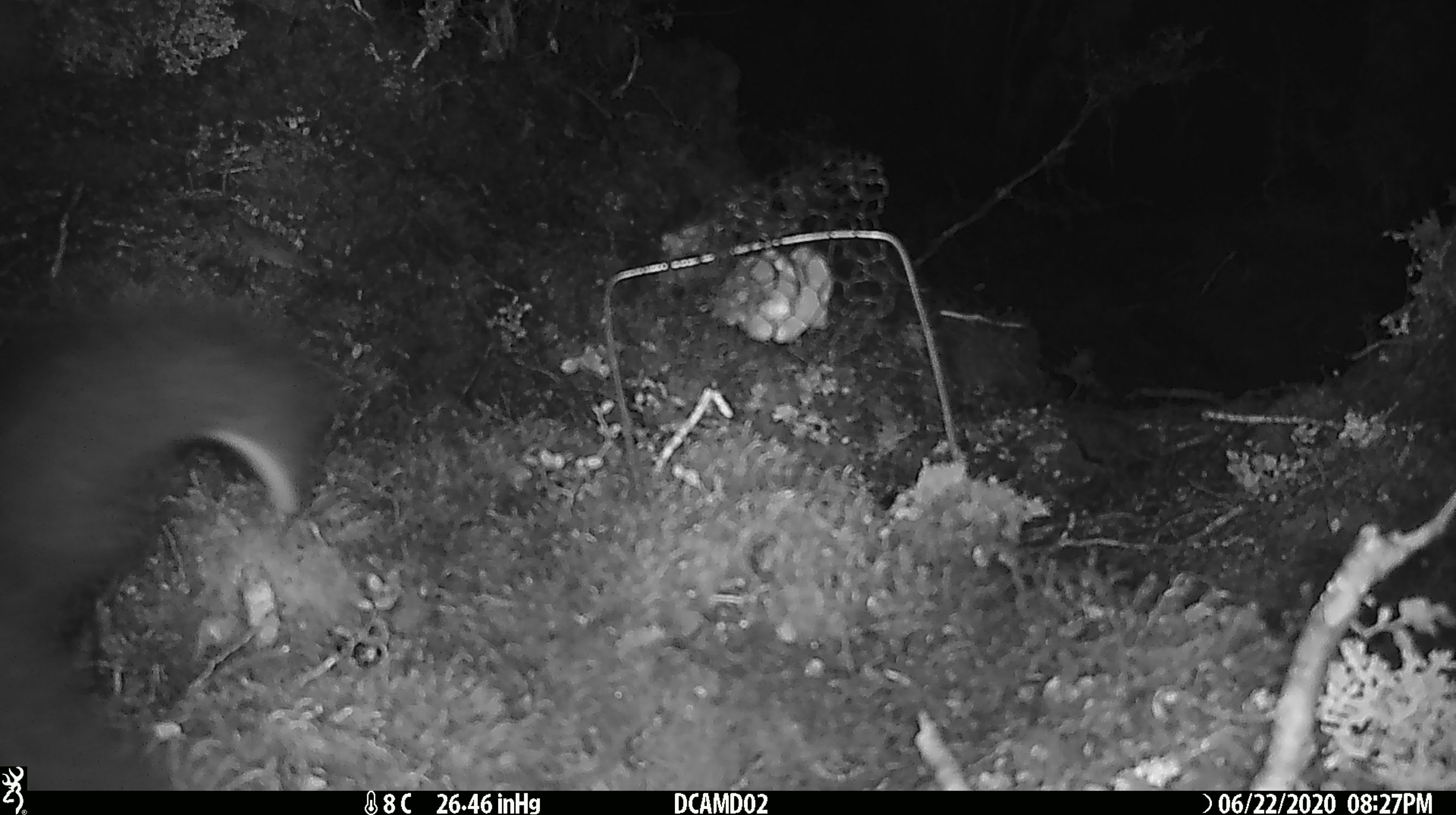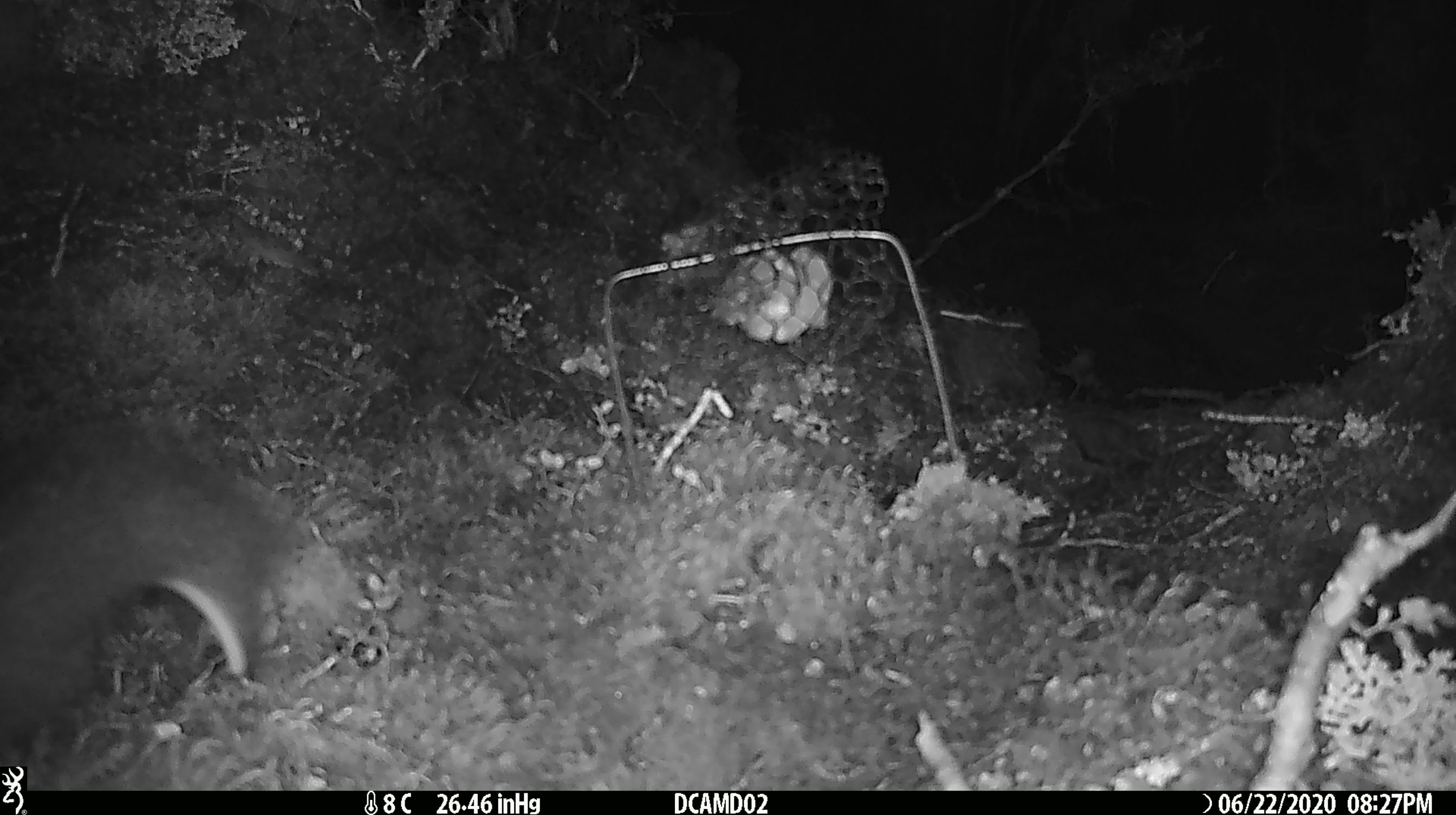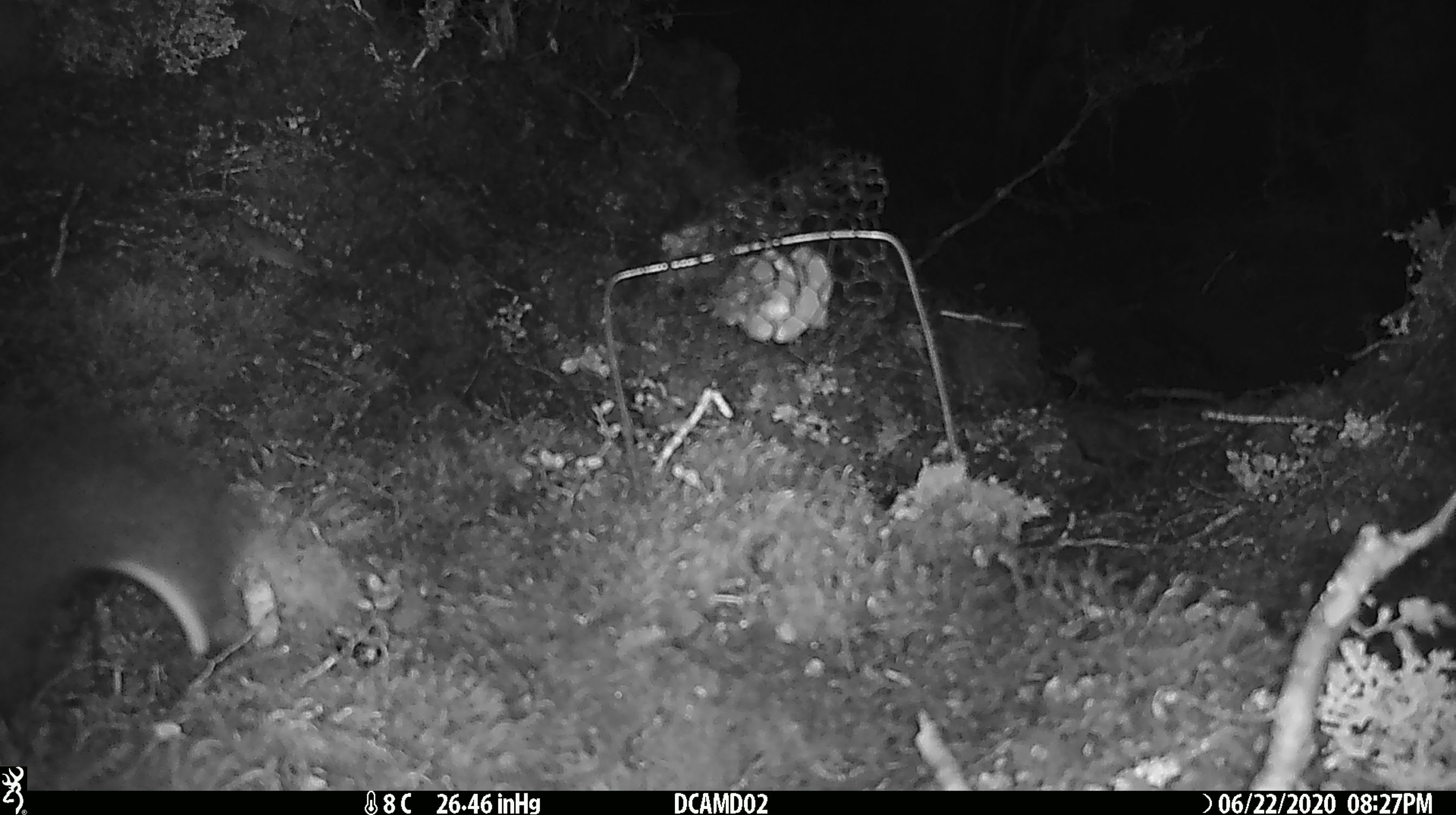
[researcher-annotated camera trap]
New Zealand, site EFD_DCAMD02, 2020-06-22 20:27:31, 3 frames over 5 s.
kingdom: Animalia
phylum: Chordata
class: Mammalia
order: Diprotodontia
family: Phalangeridae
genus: Trichosurus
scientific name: Trichosurus vulpecula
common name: common brushtail possum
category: possum